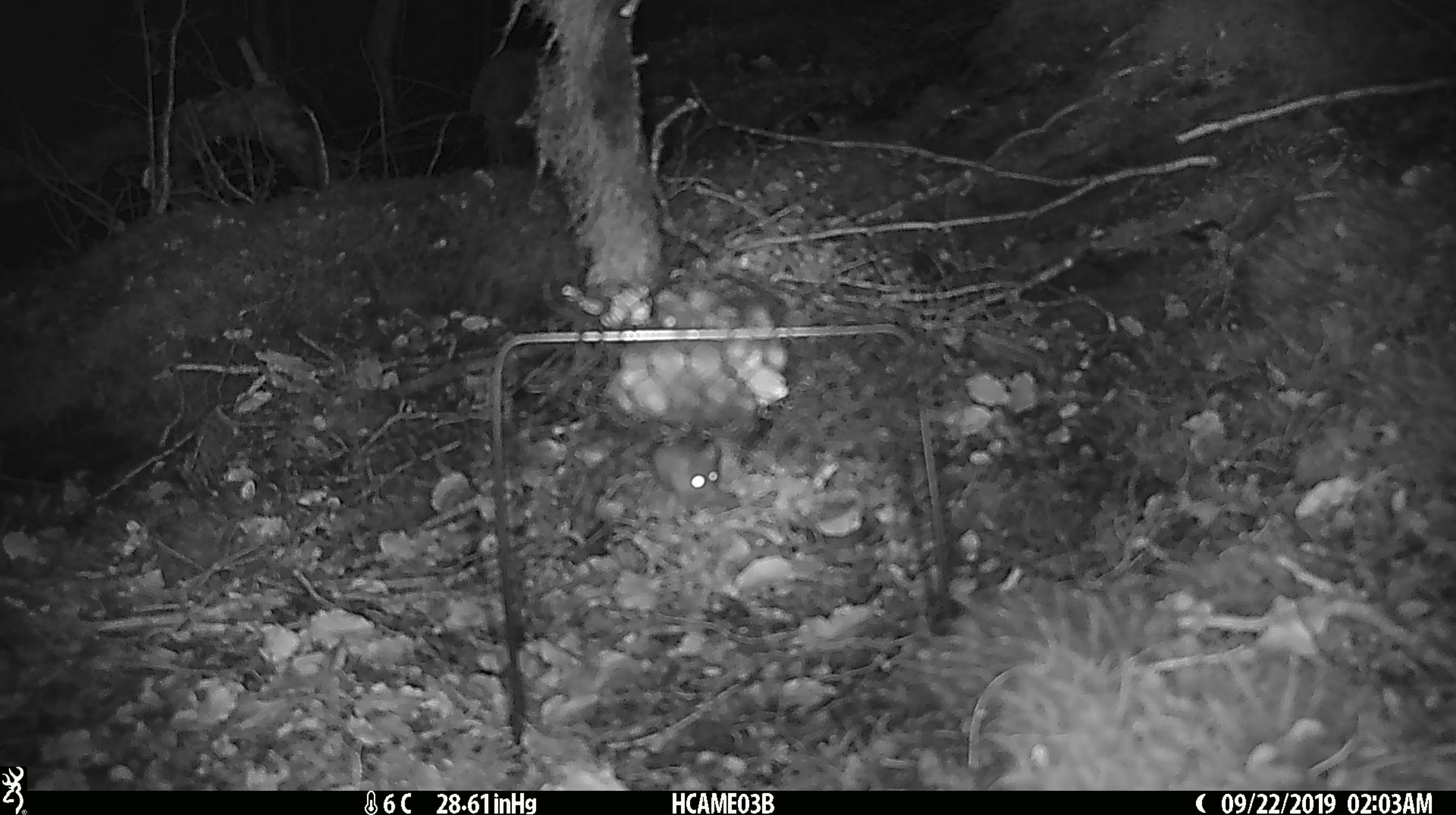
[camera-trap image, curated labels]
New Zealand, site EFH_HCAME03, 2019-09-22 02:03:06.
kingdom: Animalia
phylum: Chordata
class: Mammalia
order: Rodentia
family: Muridae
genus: Mus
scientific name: Mus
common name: mouse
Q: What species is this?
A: Mouse (Mus).